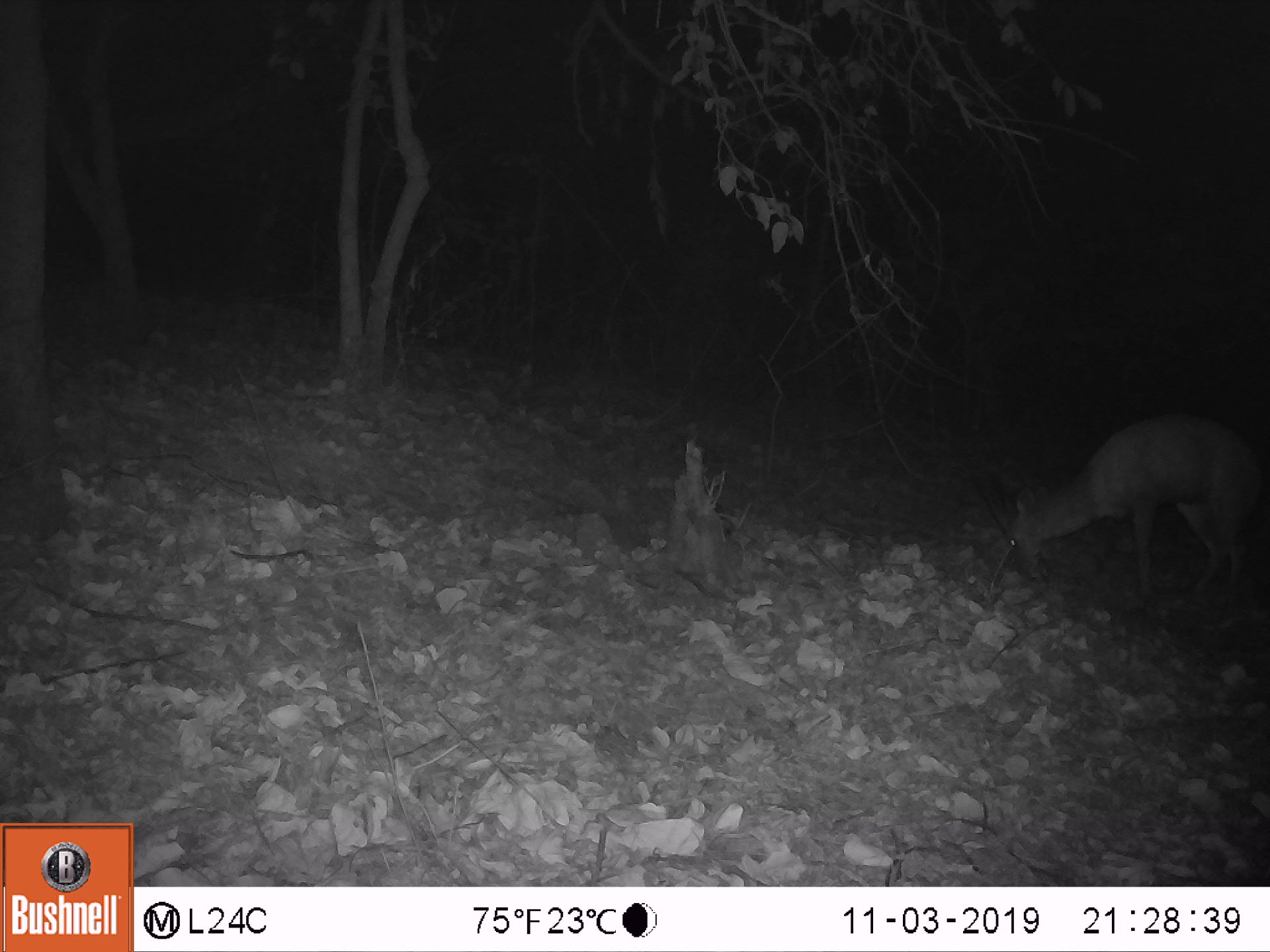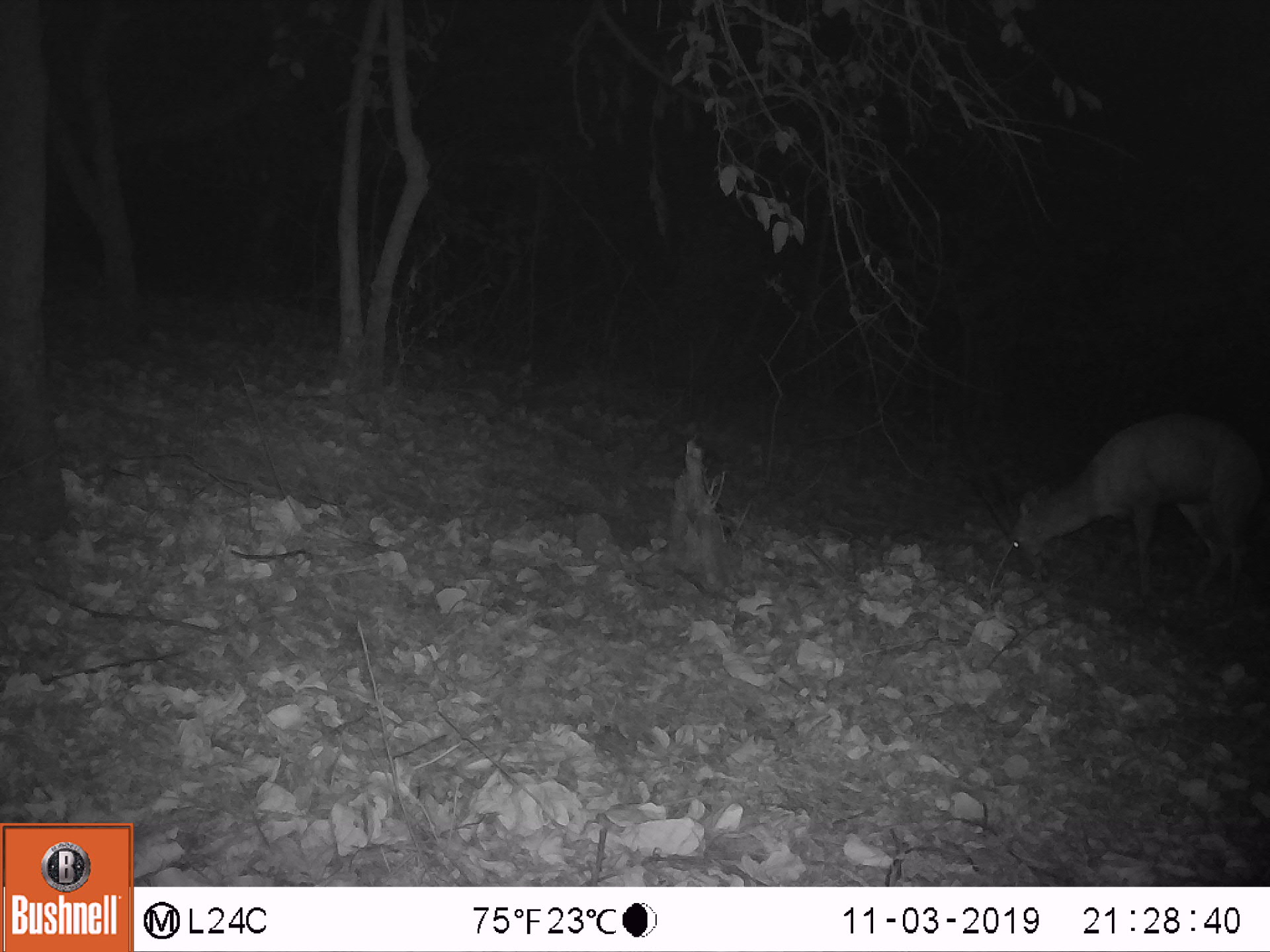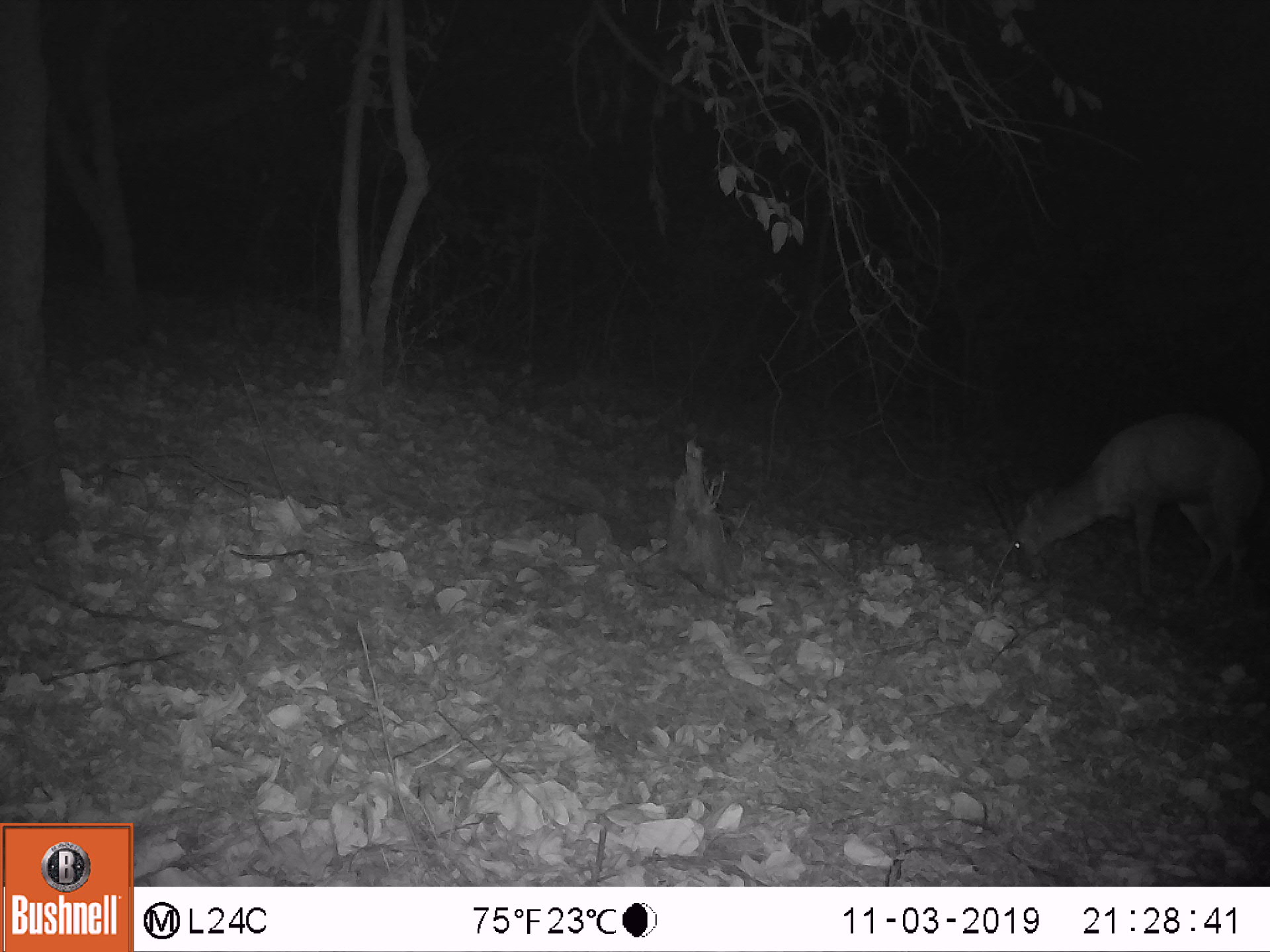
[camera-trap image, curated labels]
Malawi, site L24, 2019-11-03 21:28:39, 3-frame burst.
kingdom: Animalia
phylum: Chordata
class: Mammalia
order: Artiodactyla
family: Bovidae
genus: Tragelaphus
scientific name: Tragelaphus sylvaticus sylvaticus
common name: cape bushbuck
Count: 1.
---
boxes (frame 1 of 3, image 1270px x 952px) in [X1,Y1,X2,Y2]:
cape bushbuck: [964,411,1264,620]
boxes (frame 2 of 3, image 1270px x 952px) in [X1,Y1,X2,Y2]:
cape bushbuck: [964,412,1266,620]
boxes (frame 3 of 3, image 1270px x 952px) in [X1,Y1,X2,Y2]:
cape bushbuck: [972,406,1266,607]